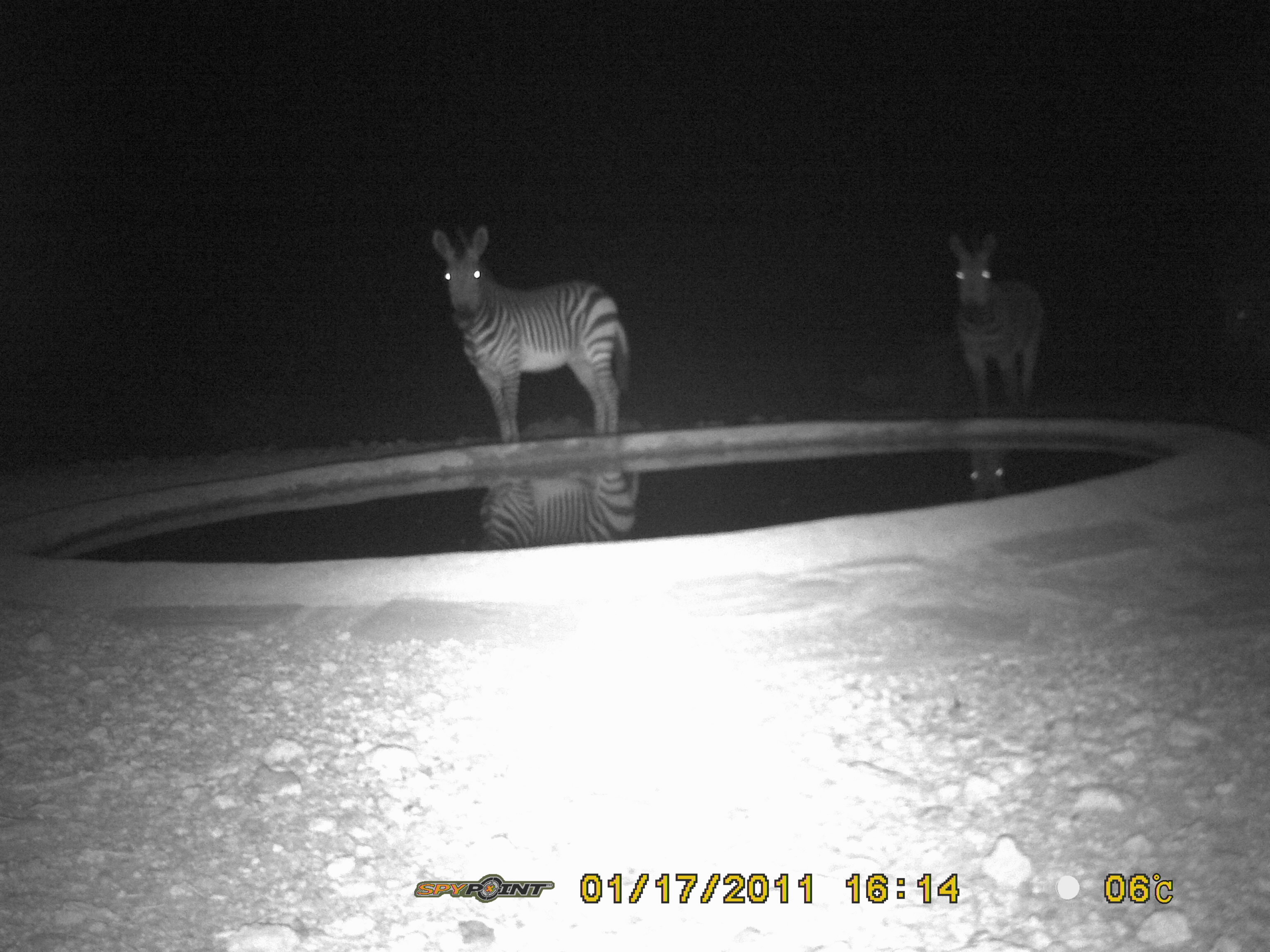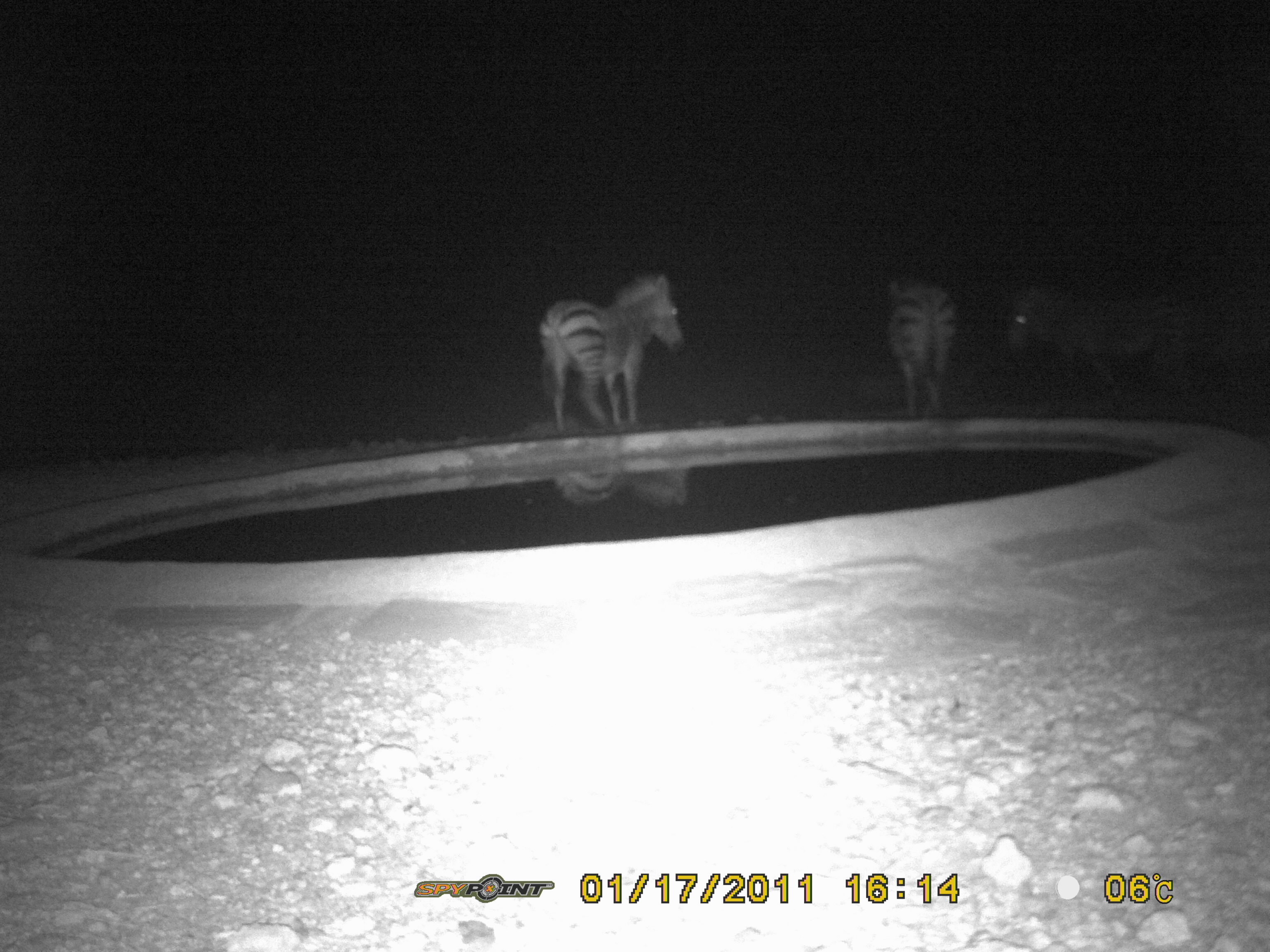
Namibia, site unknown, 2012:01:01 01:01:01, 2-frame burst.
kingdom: Animalia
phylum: Chordata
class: Mammalia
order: Perissodactyla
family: Equidae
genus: Equus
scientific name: Equus zebra hartmannae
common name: hartmann's mountain zebra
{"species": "Equus zebra hartmannae (hartmann's mountain zebra)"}